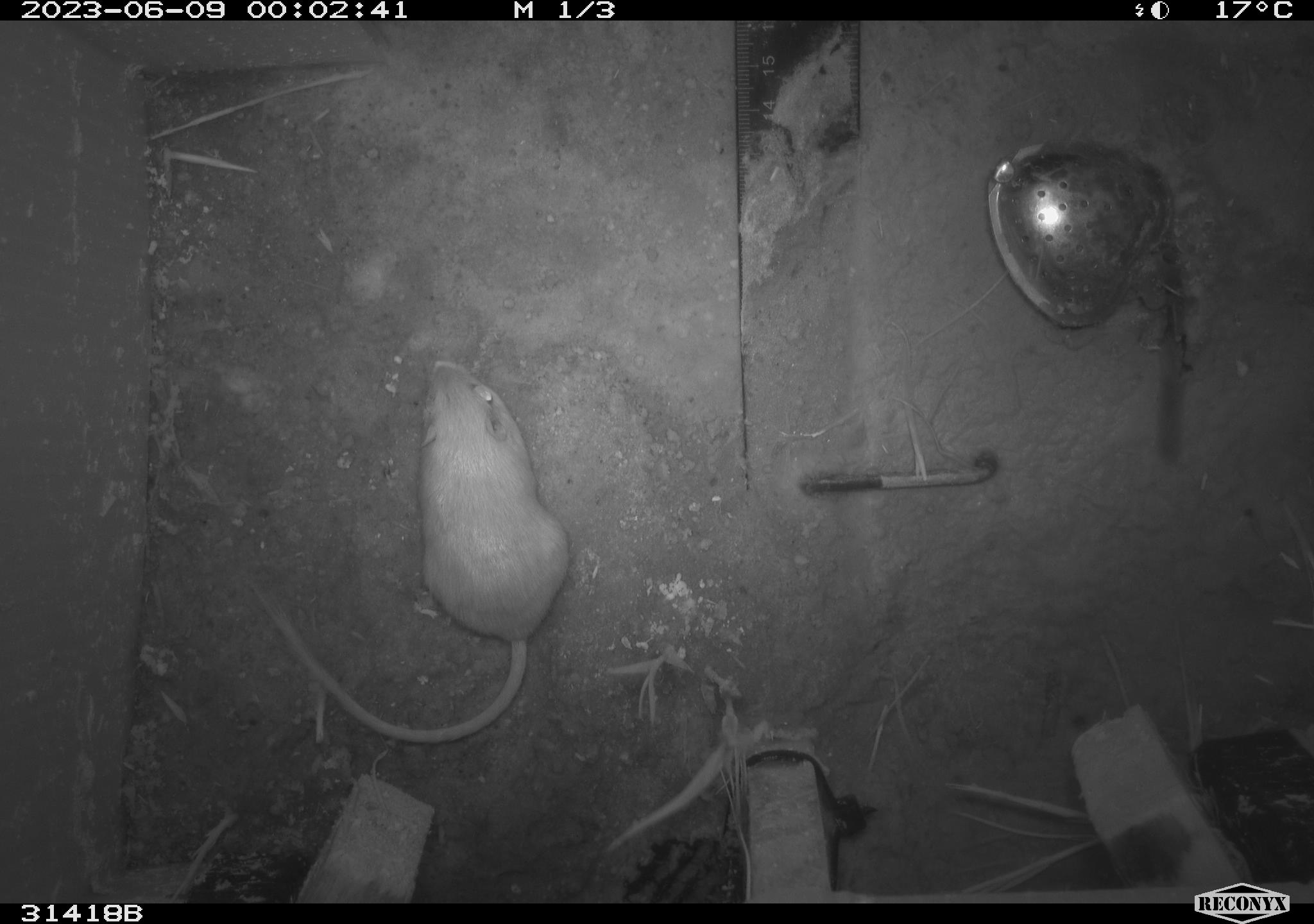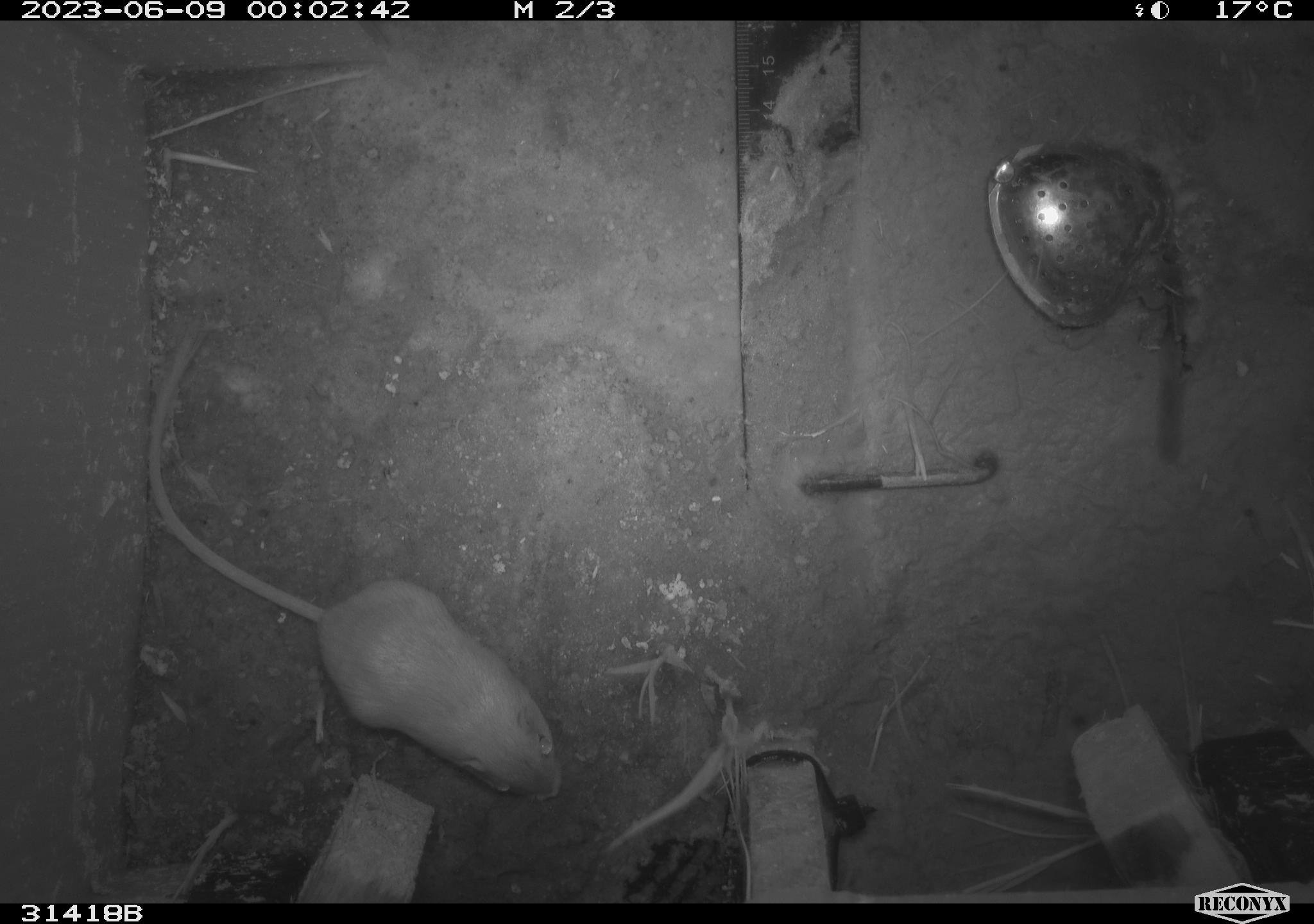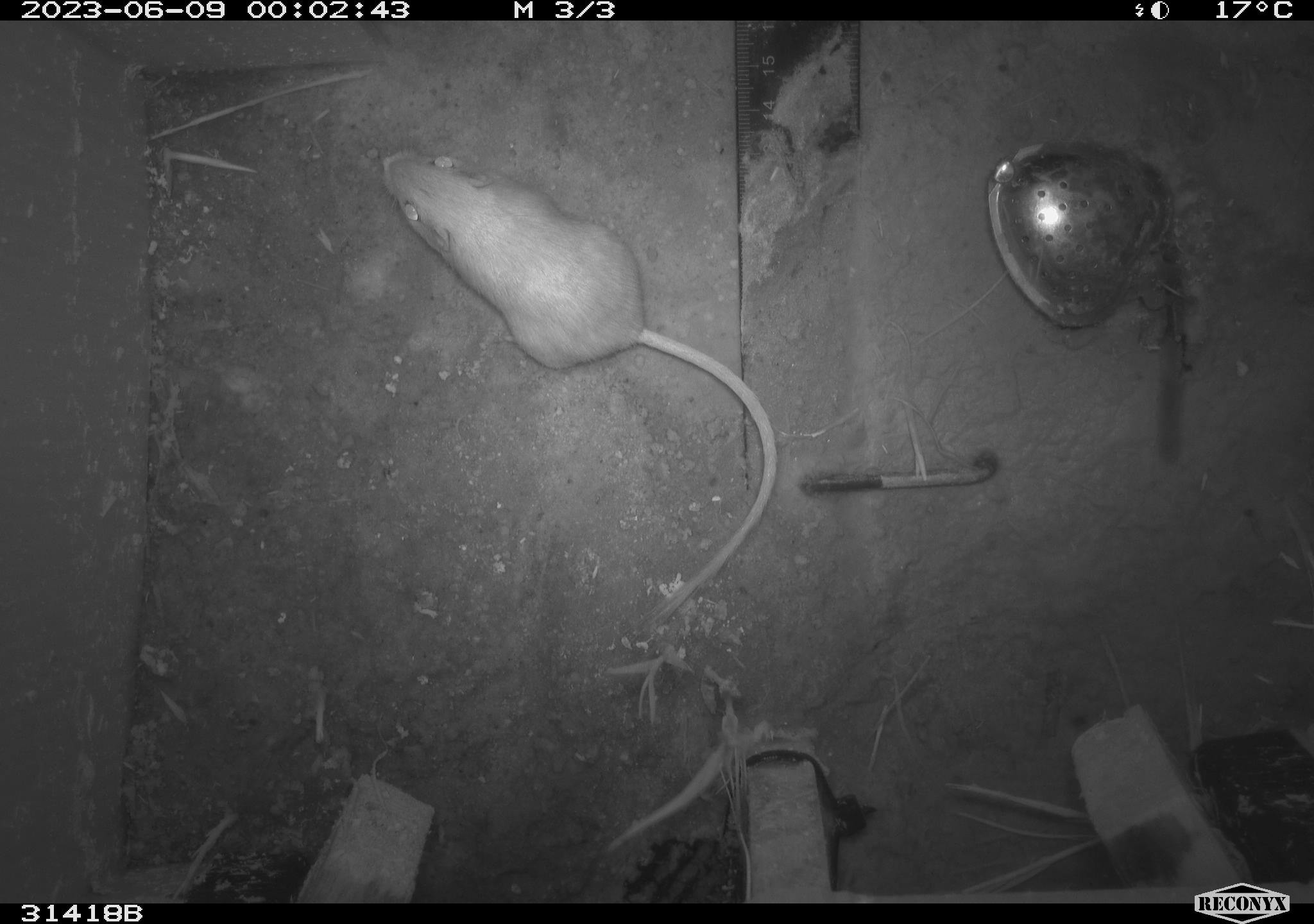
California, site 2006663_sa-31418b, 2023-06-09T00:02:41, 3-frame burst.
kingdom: Animalia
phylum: Chordata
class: Mammalia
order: Rodentia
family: Heteromyidae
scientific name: Heteromyidae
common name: kangaroo rats and pocket mice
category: heteromyidae family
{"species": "heteromyidae family (kangaroo rats and pocket mice) (Heteromyidae)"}